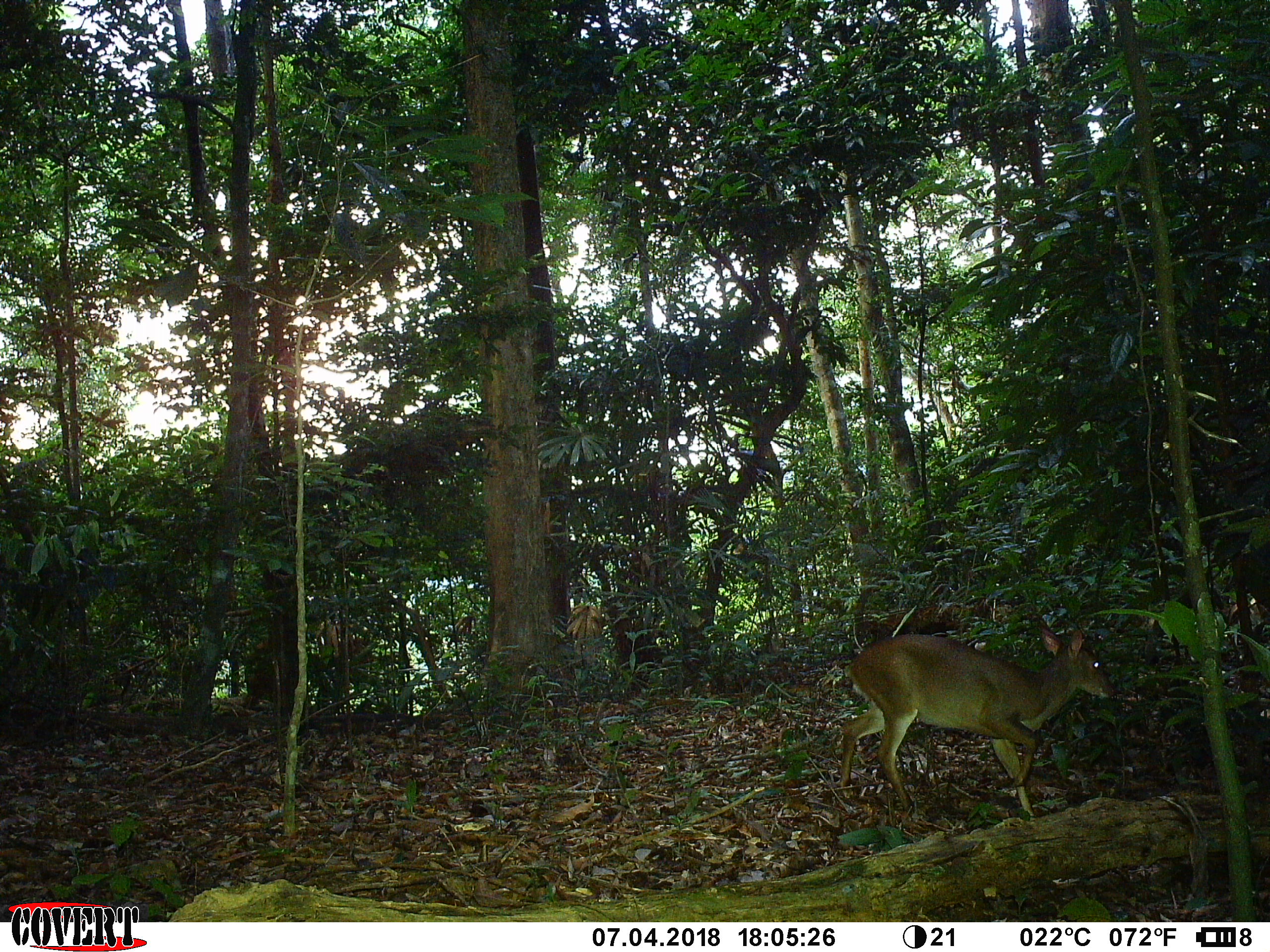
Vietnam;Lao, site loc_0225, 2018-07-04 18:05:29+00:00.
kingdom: Animalia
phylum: Chordata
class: Mammalia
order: Artiodactyla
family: Cervidae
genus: Muntiacus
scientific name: Muntiacus vuquangensis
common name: large-antlered muntjac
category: large antlered muntjac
Large antlered muntjac (large-antlered muntjac) (Muntiacus vuquangensis). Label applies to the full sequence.